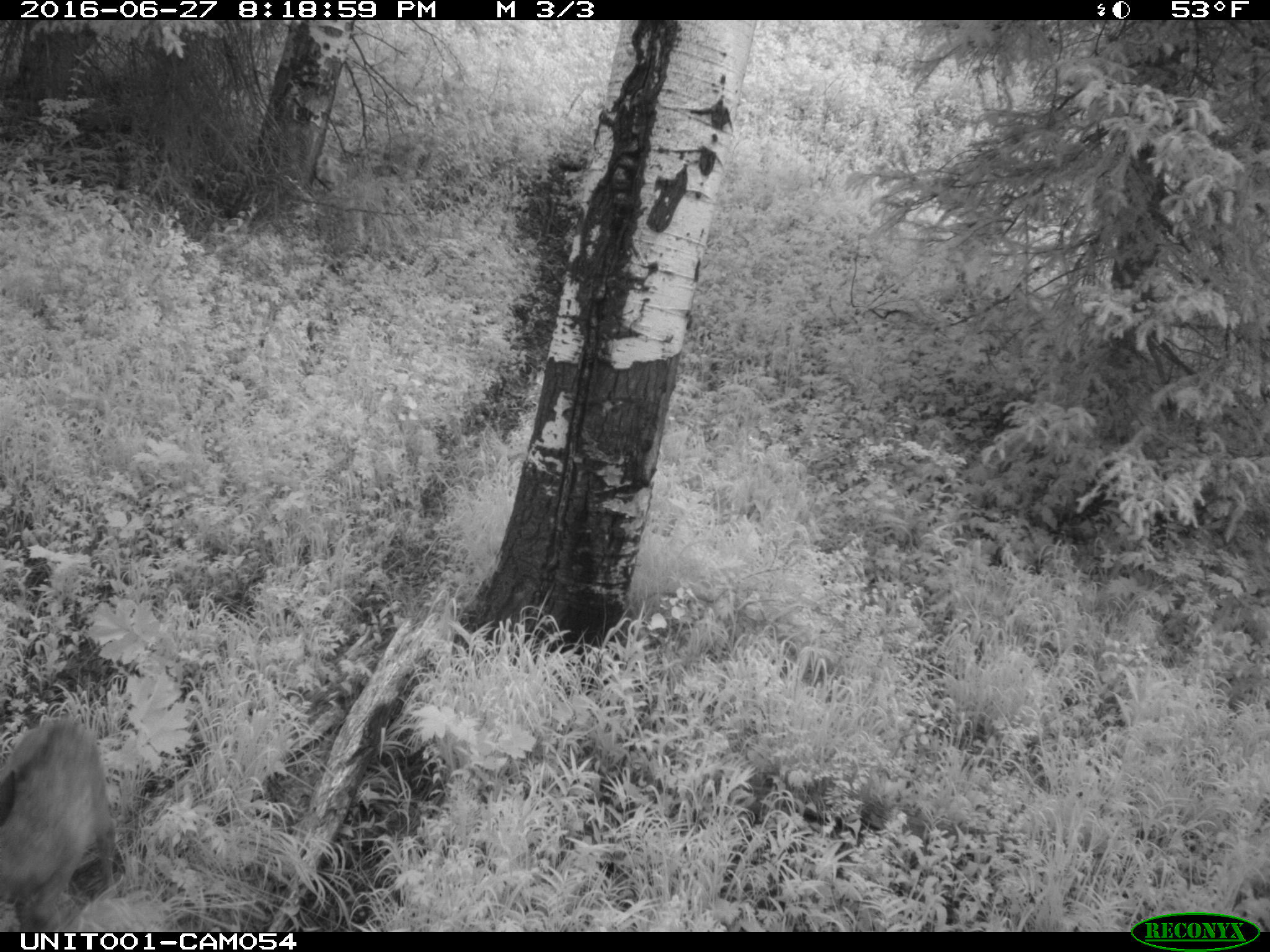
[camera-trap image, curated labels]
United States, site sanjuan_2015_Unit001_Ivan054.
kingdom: Animalia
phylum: Chordata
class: Mammalia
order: Artiodactyla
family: Cervidae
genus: Cervus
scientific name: Cervus elaphus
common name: red deer